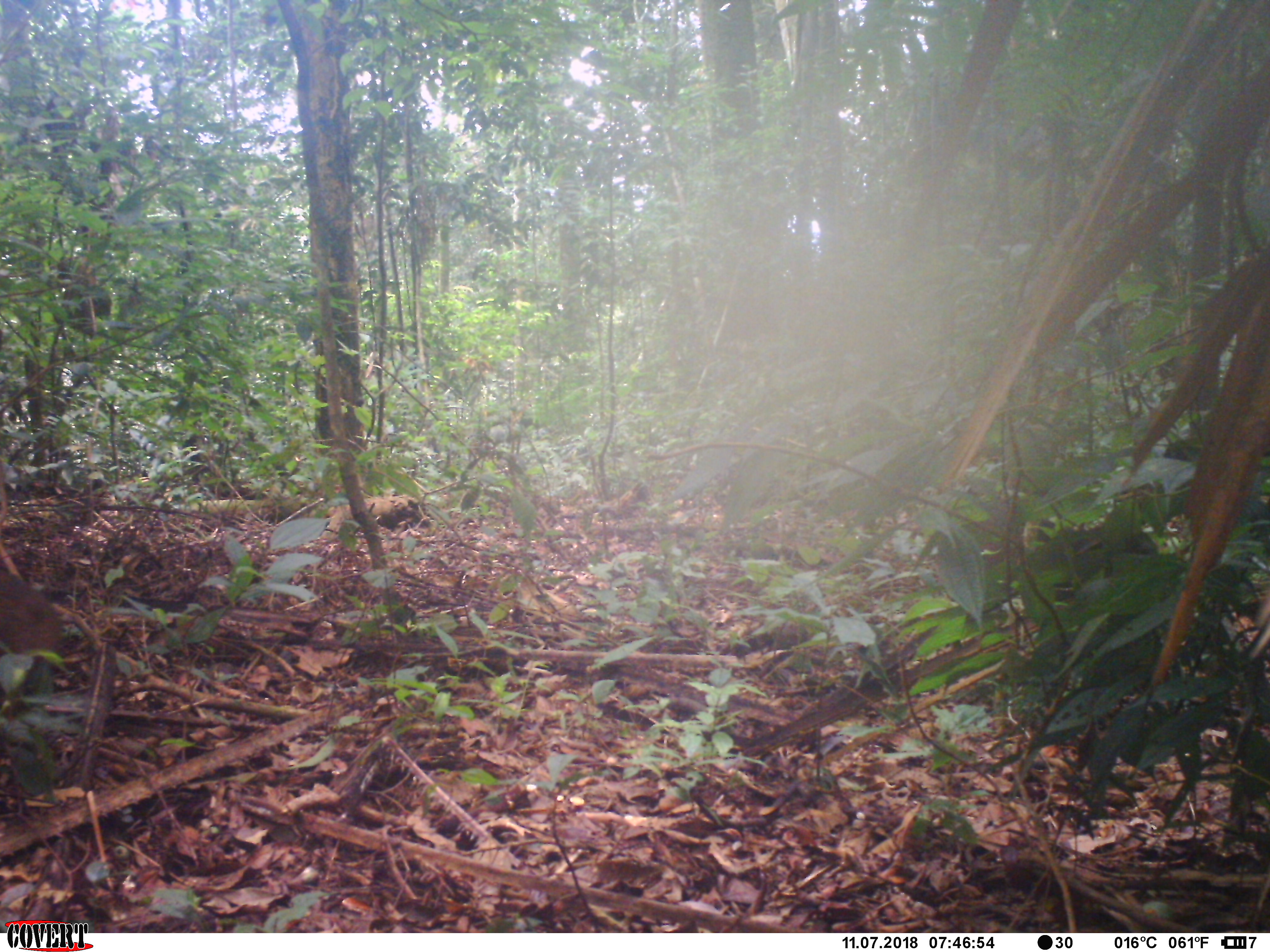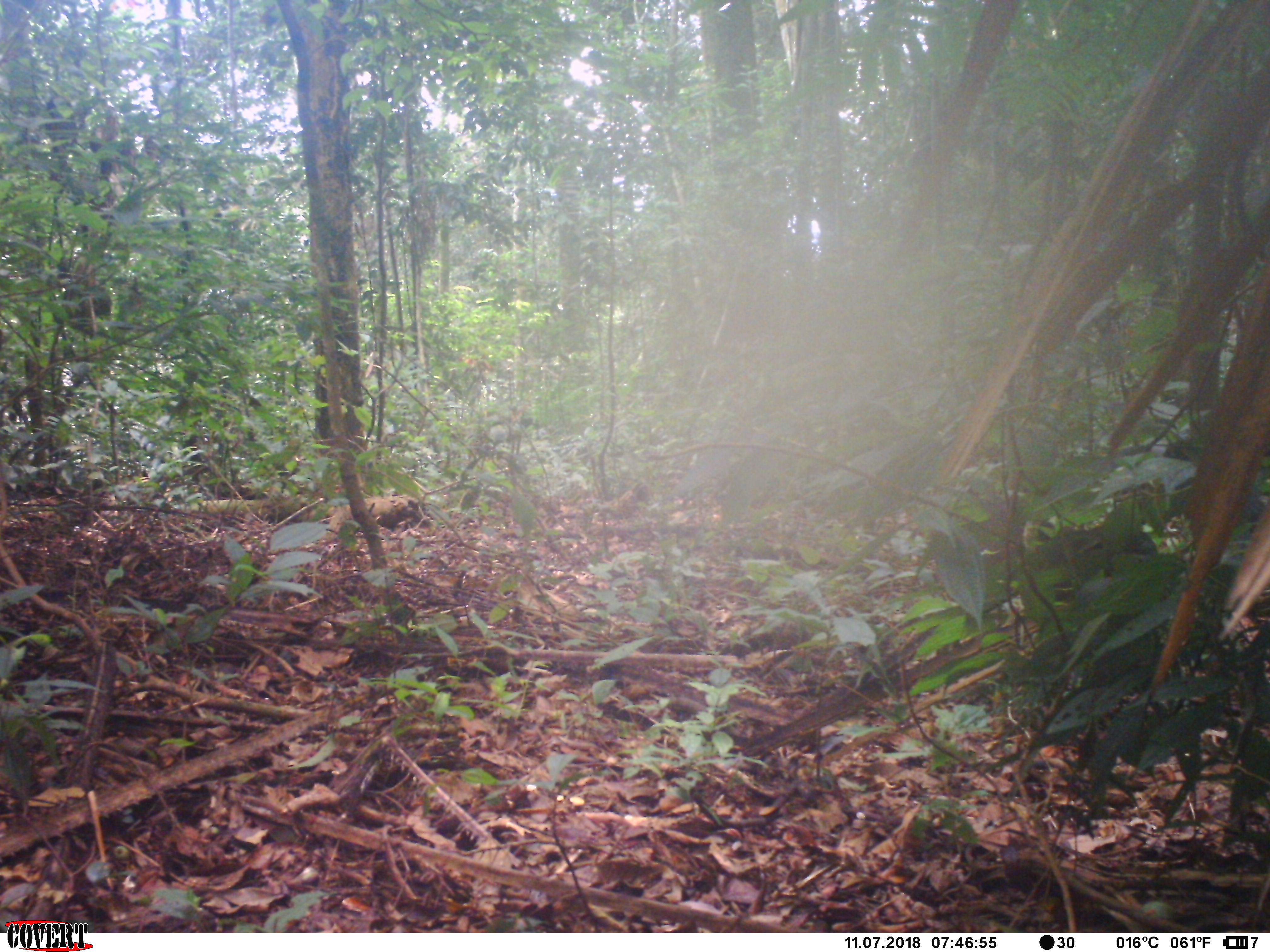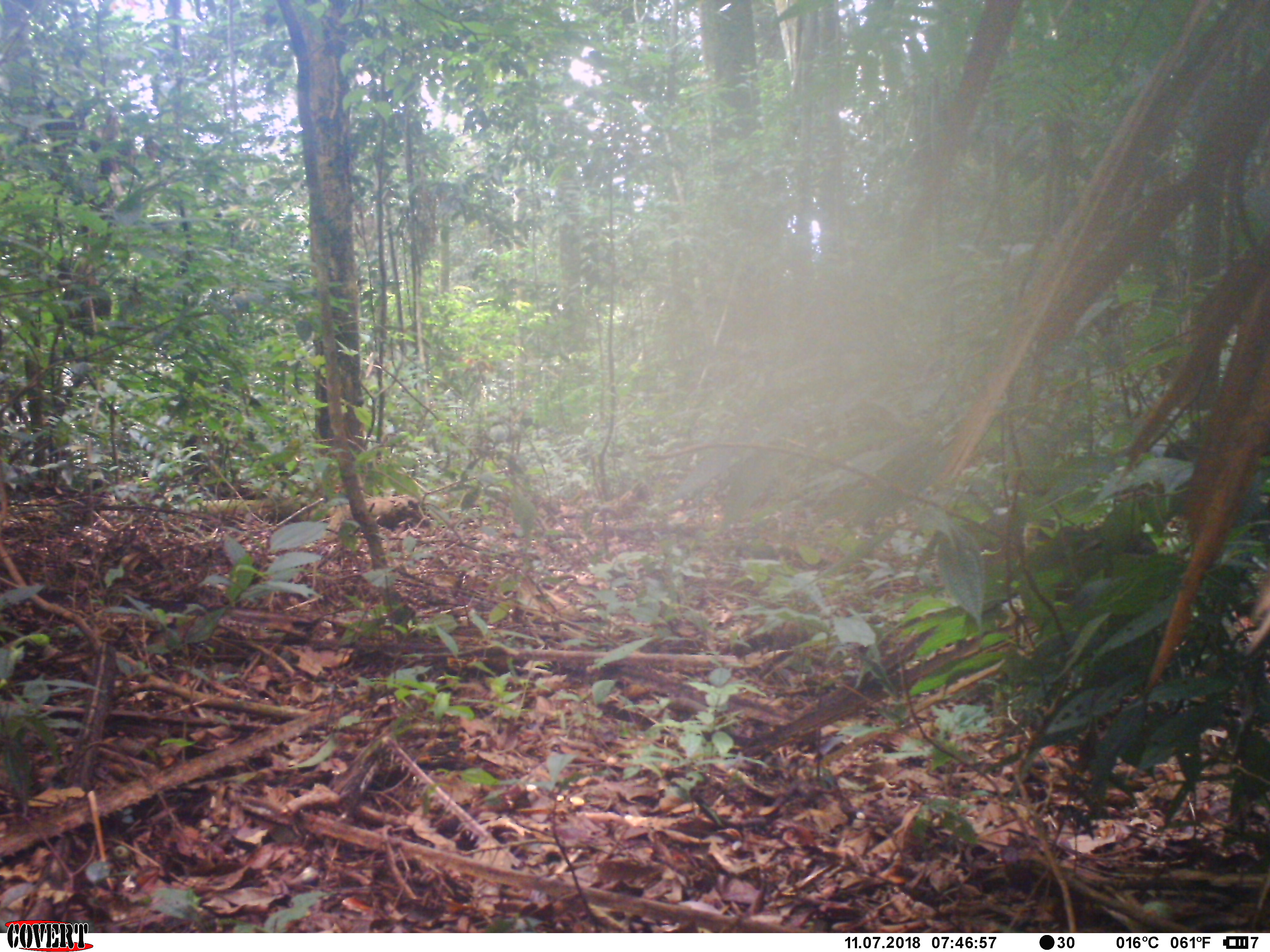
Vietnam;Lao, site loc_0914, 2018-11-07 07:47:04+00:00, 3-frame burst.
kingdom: Animalia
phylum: Chordata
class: Mammalia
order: Artiodactyla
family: Suidae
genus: Sus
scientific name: Sus scrofa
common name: eurasian wild pig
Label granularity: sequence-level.